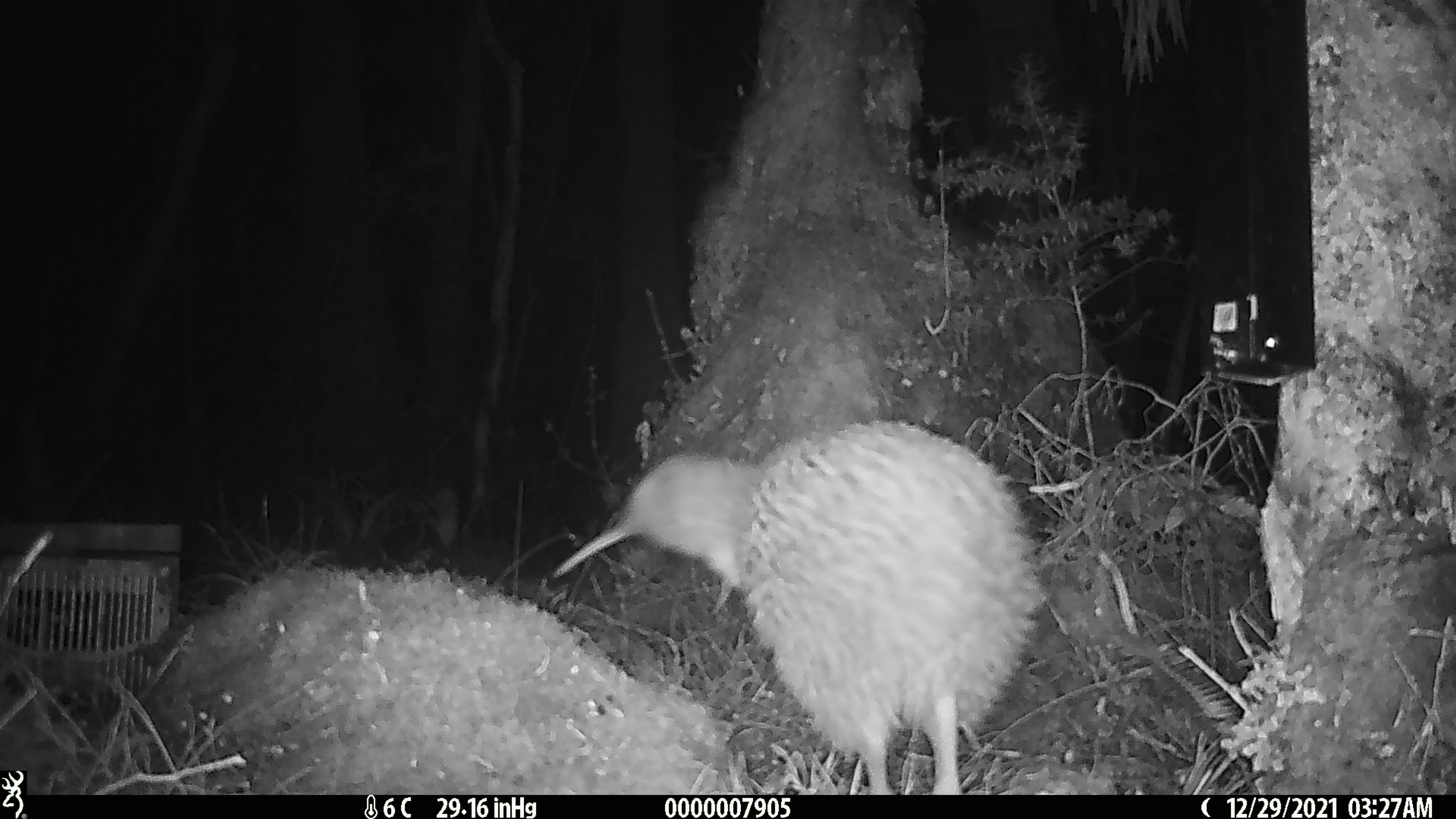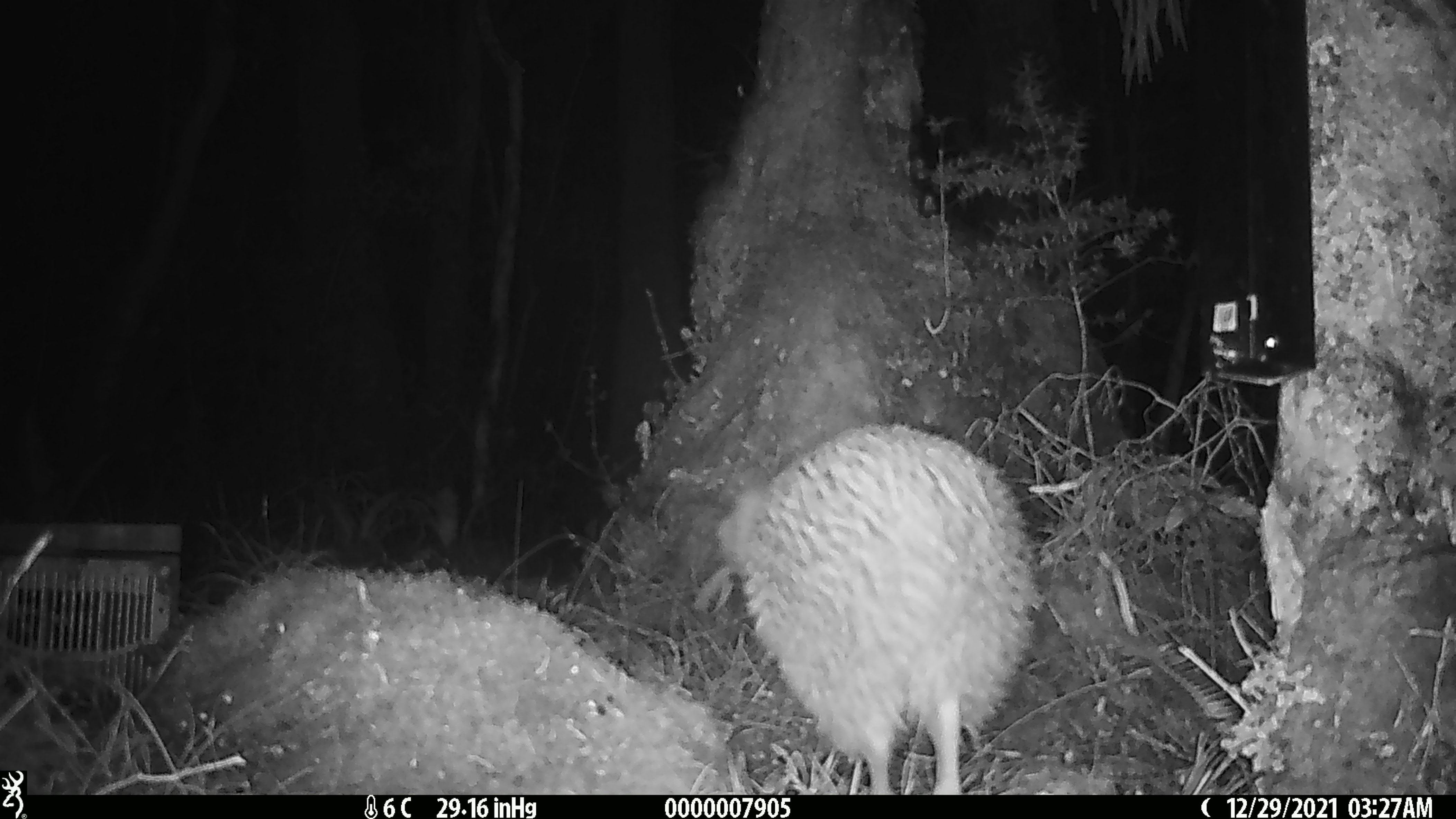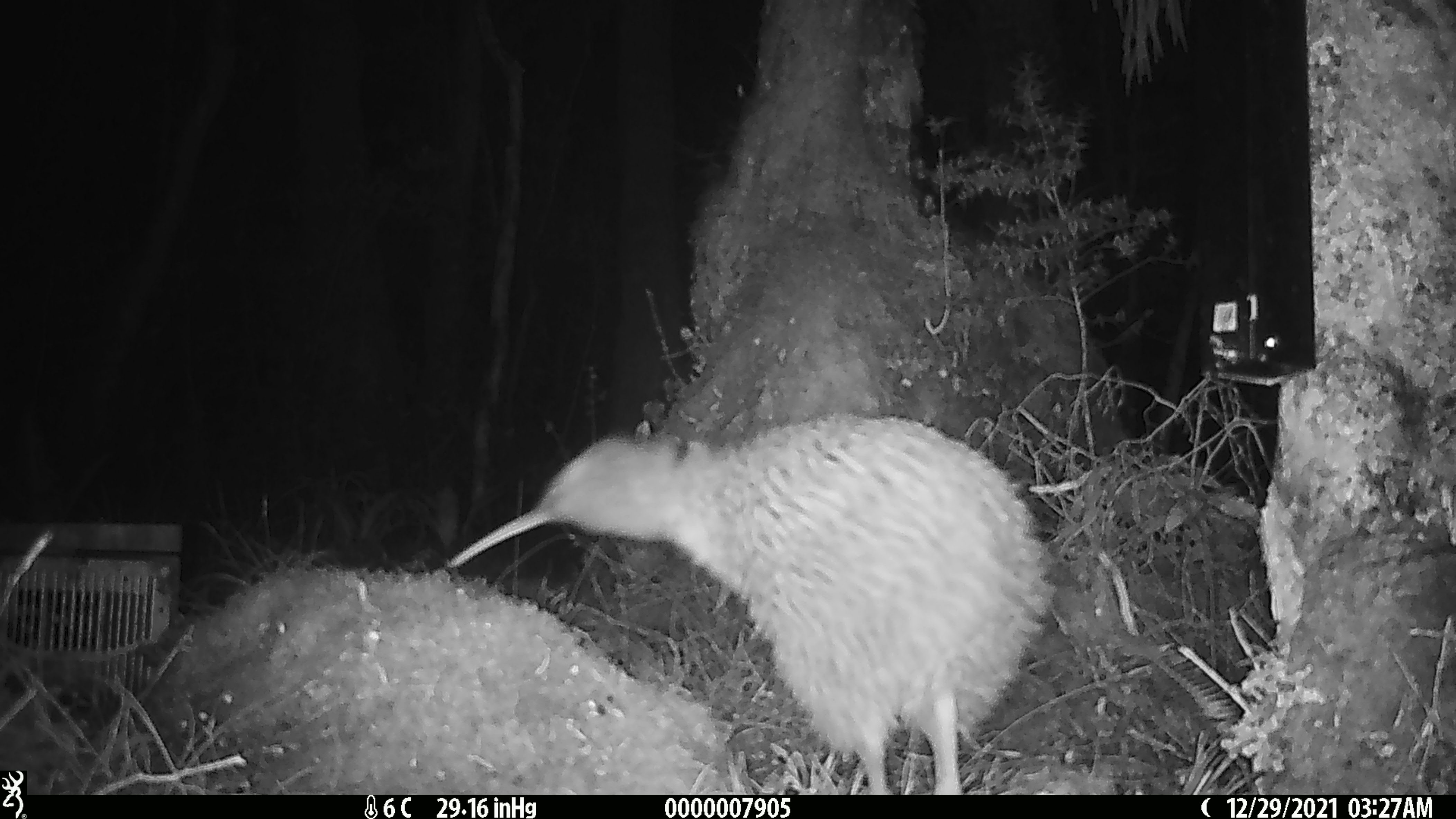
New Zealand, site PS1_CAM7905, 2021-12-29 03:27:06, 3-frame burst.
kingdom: Animalia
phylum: Chordata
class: Aves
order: Apterygiformes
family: Apterygidae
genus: Apteryx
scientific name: Apteryx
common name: kiwi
Kiwi (Apteryx).